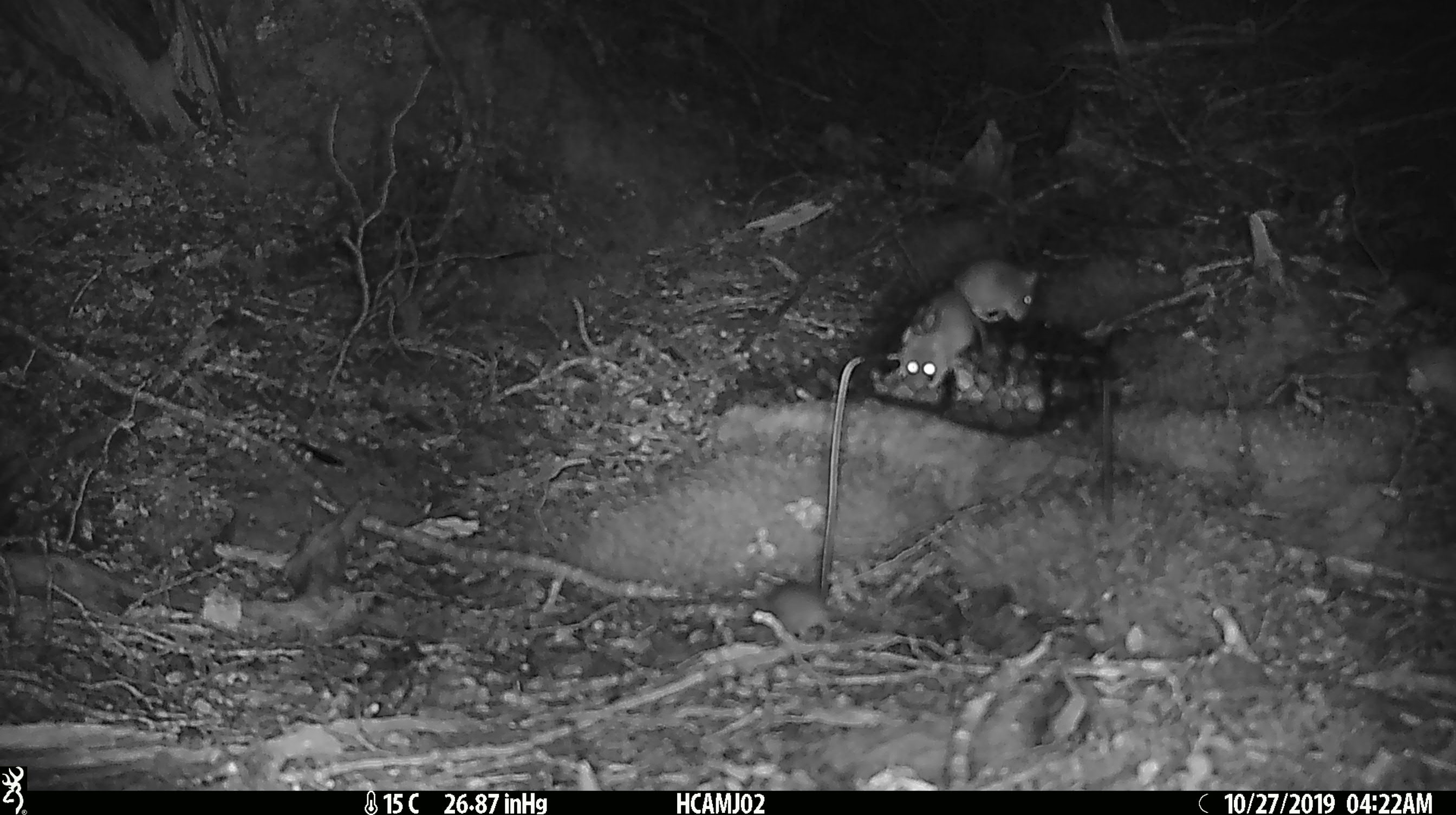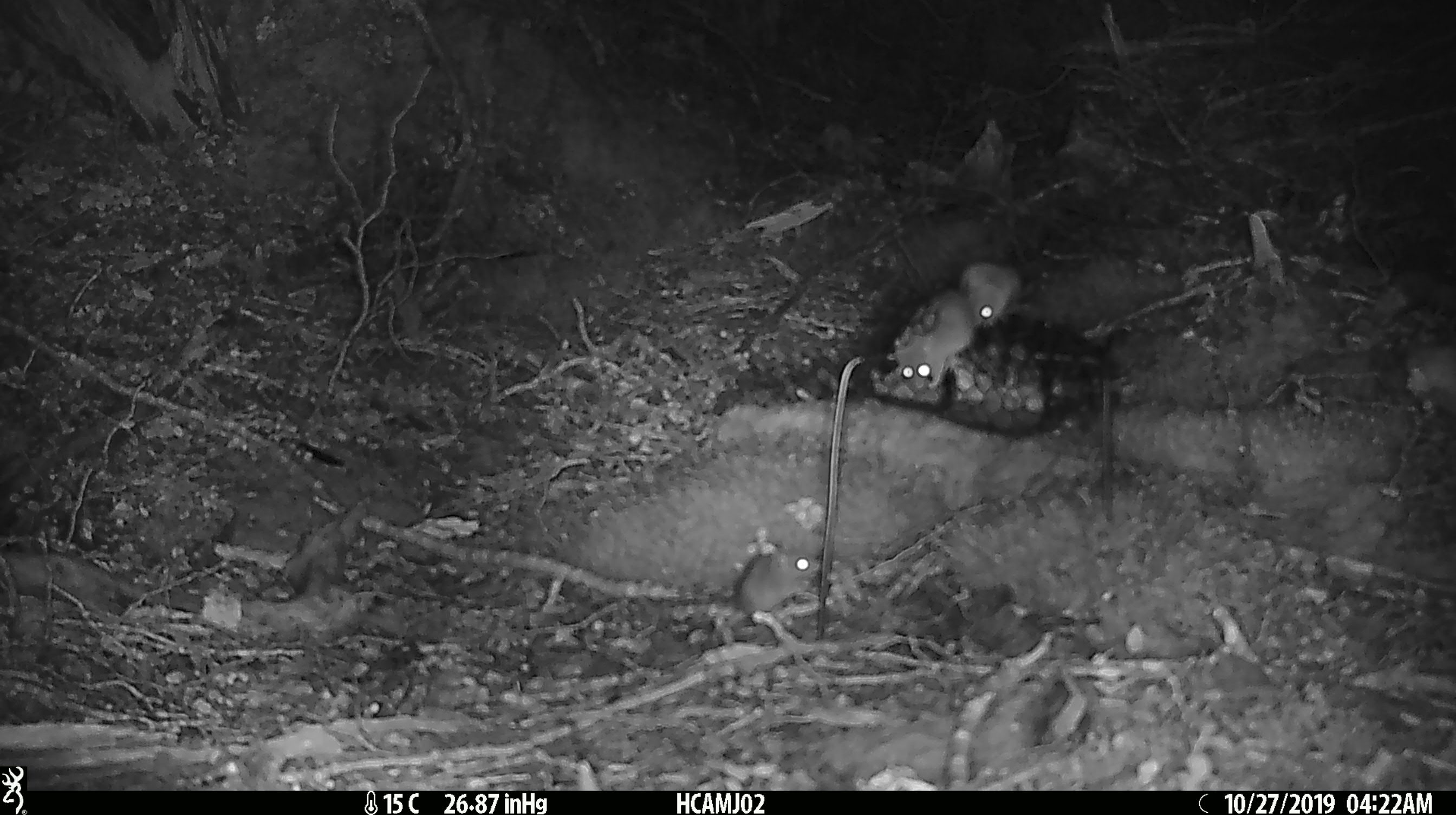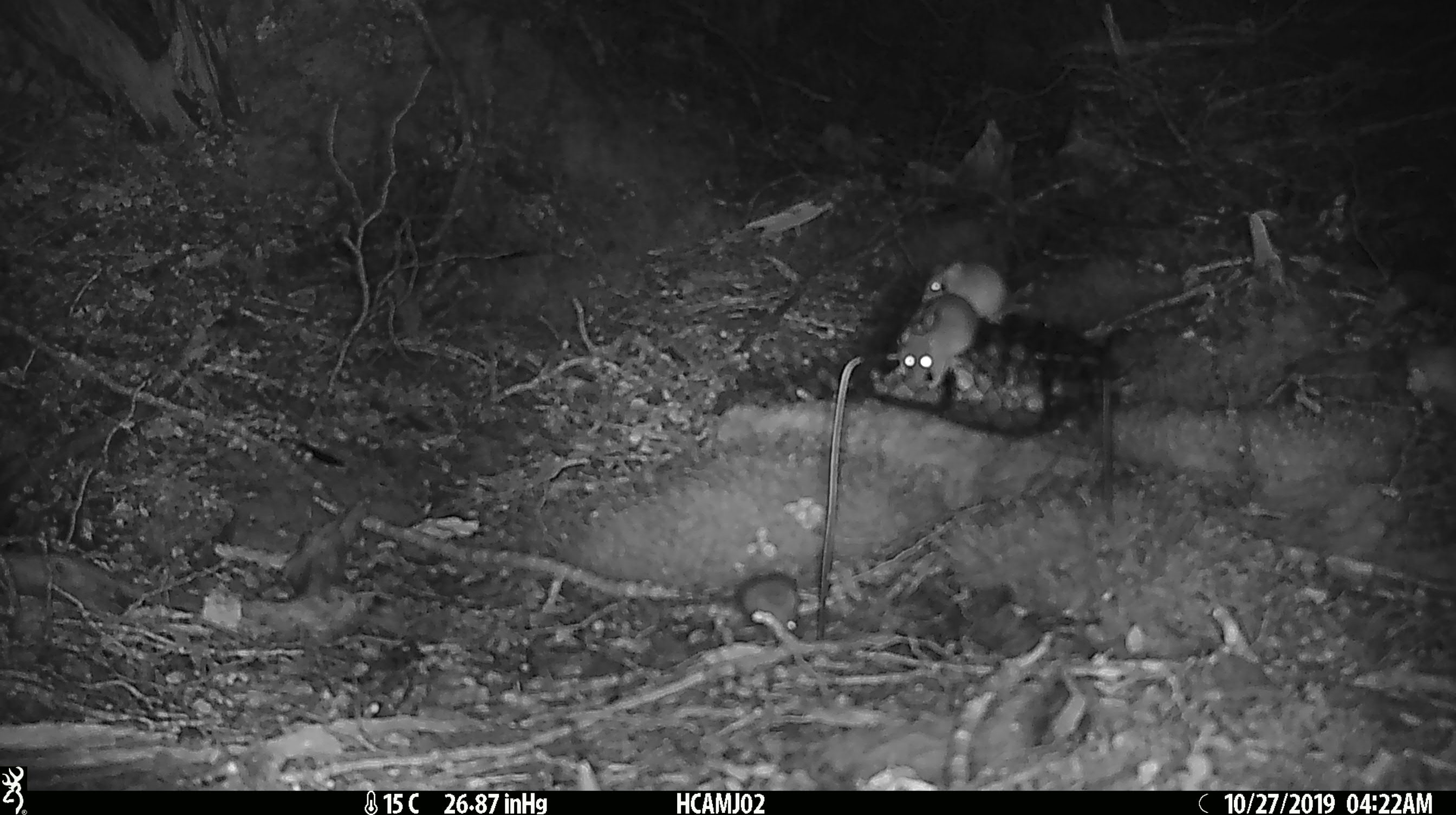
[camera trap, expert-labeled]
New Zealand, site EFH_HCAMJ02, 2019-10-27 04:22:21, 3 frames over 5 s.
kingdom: Animalia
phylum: Chordata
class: Mammalia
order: Rodentia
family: Muridae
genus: Mus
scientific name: Mus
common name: mouse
Mouse (Mus).